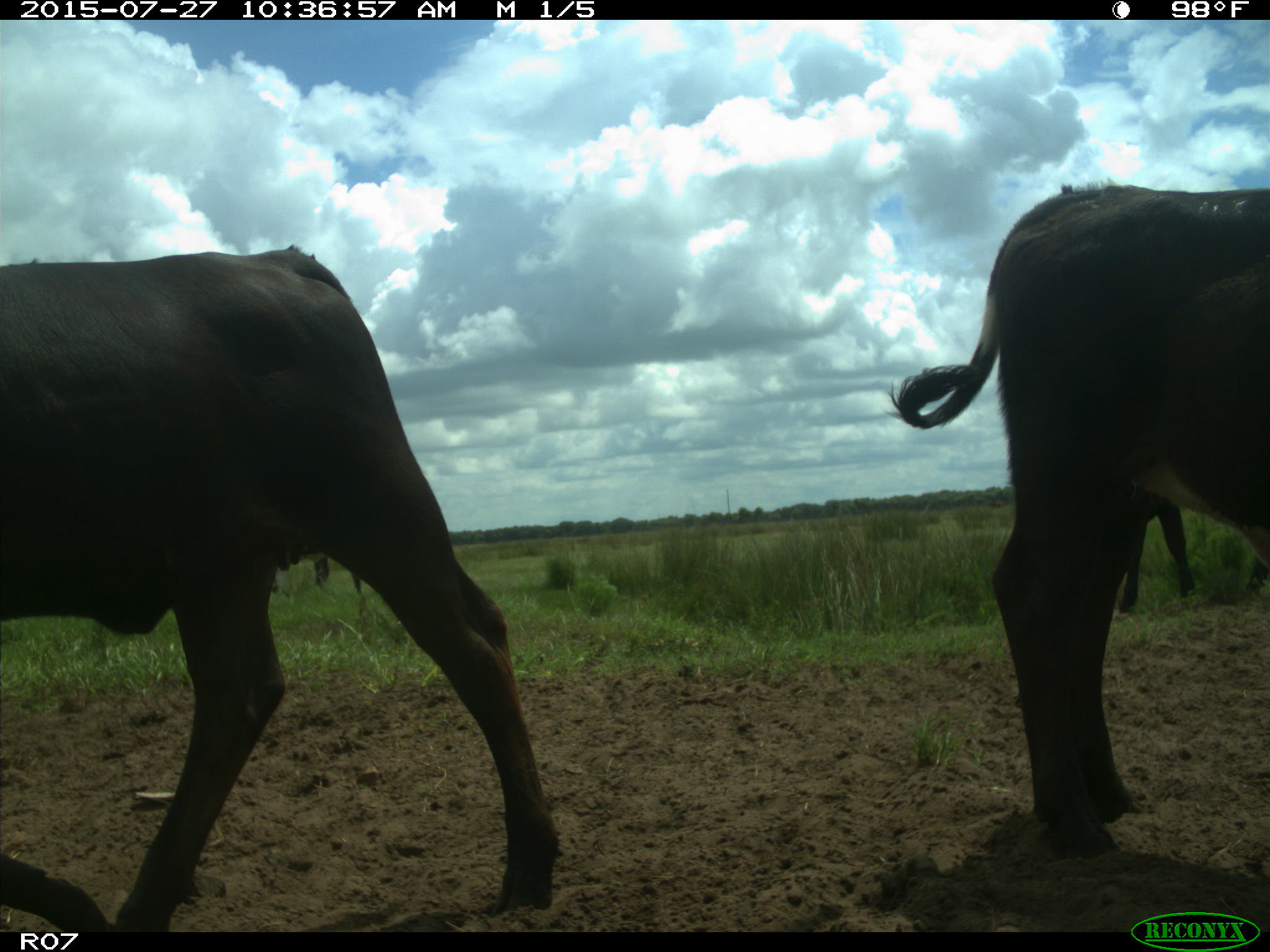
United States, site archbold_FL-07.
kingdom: Animalia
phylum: Chordata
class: Mammalia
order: Artiodactyla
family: Bovidae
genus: Bos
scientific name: Bos taurus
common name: domestic cow